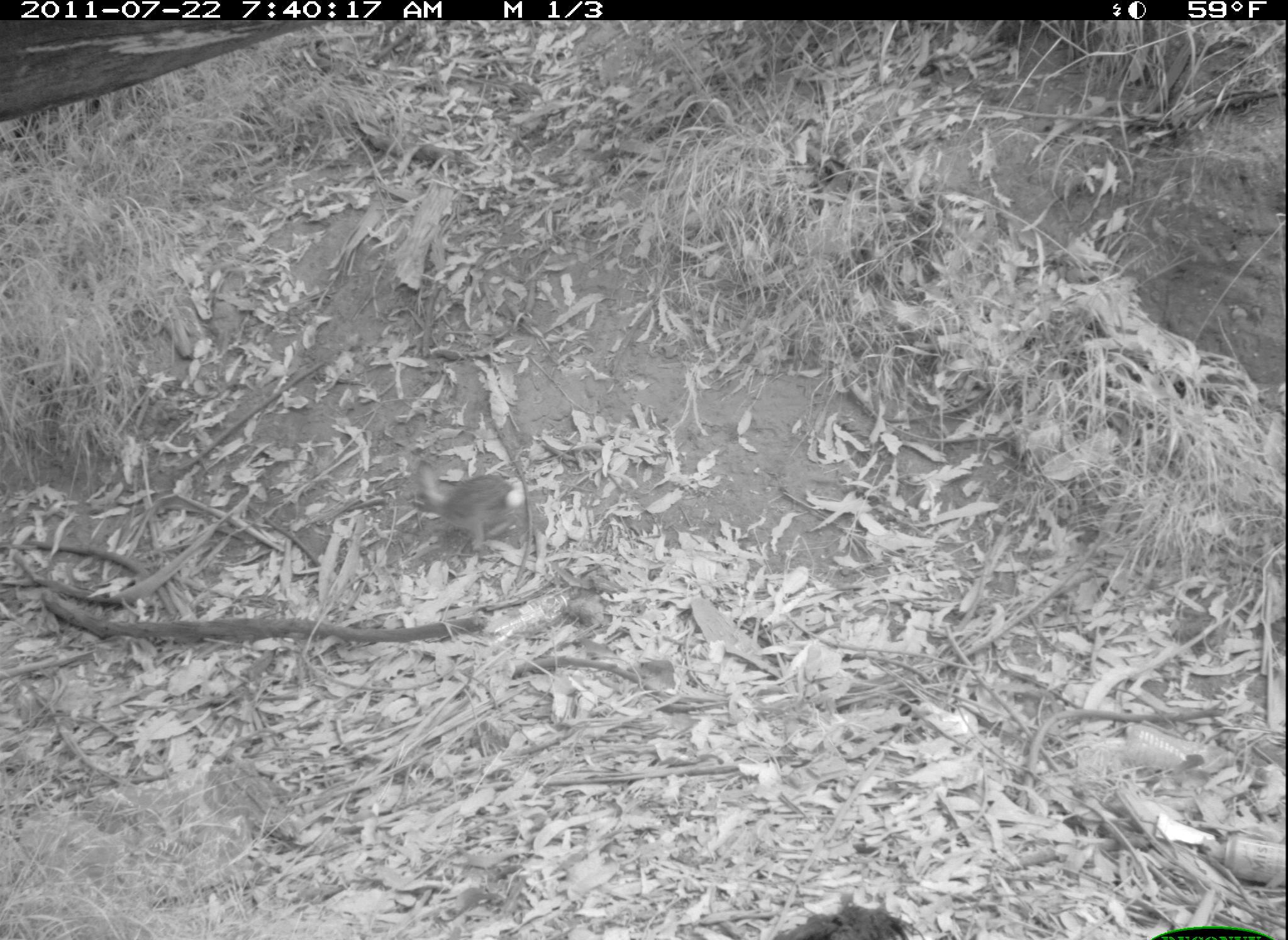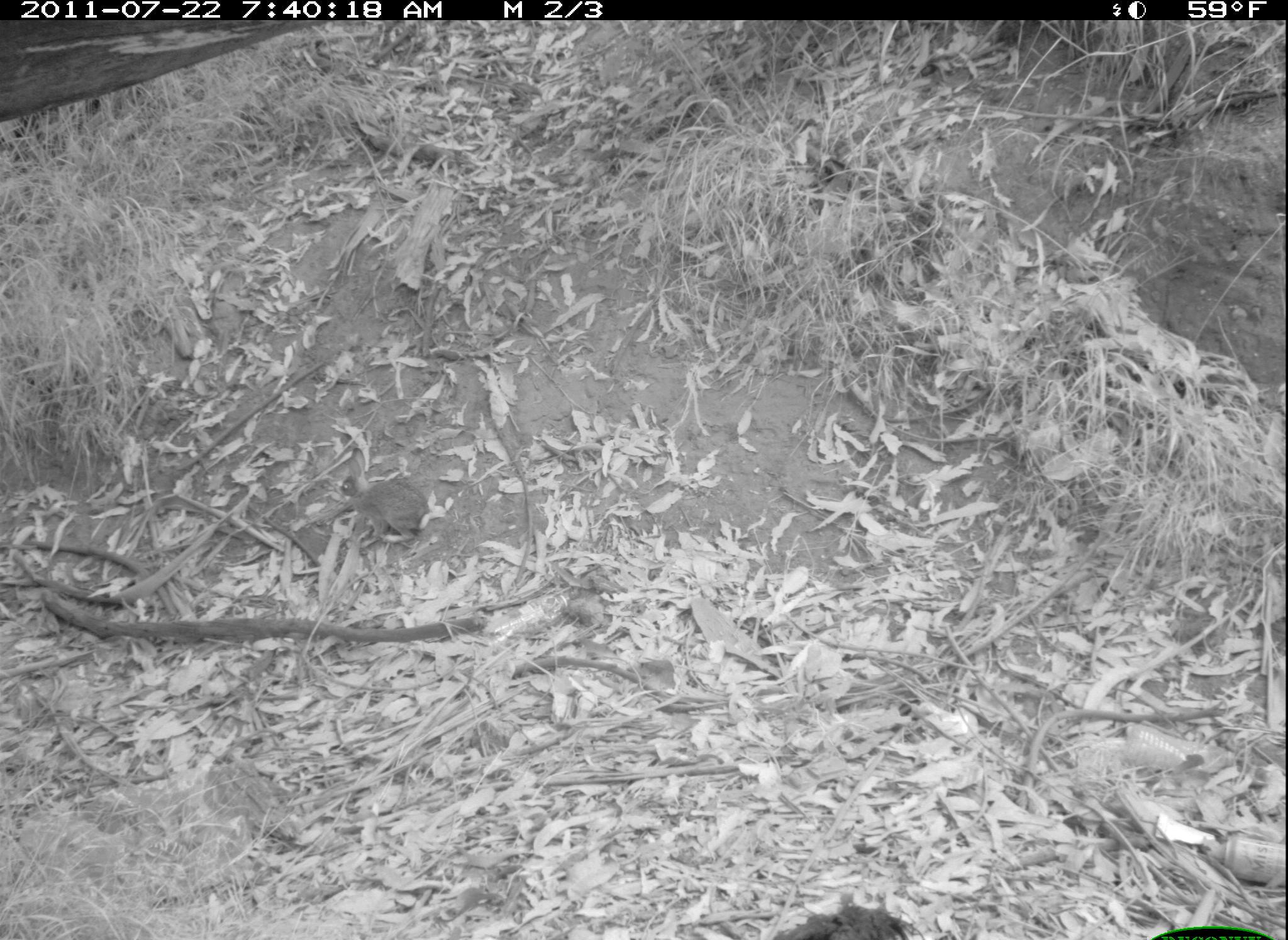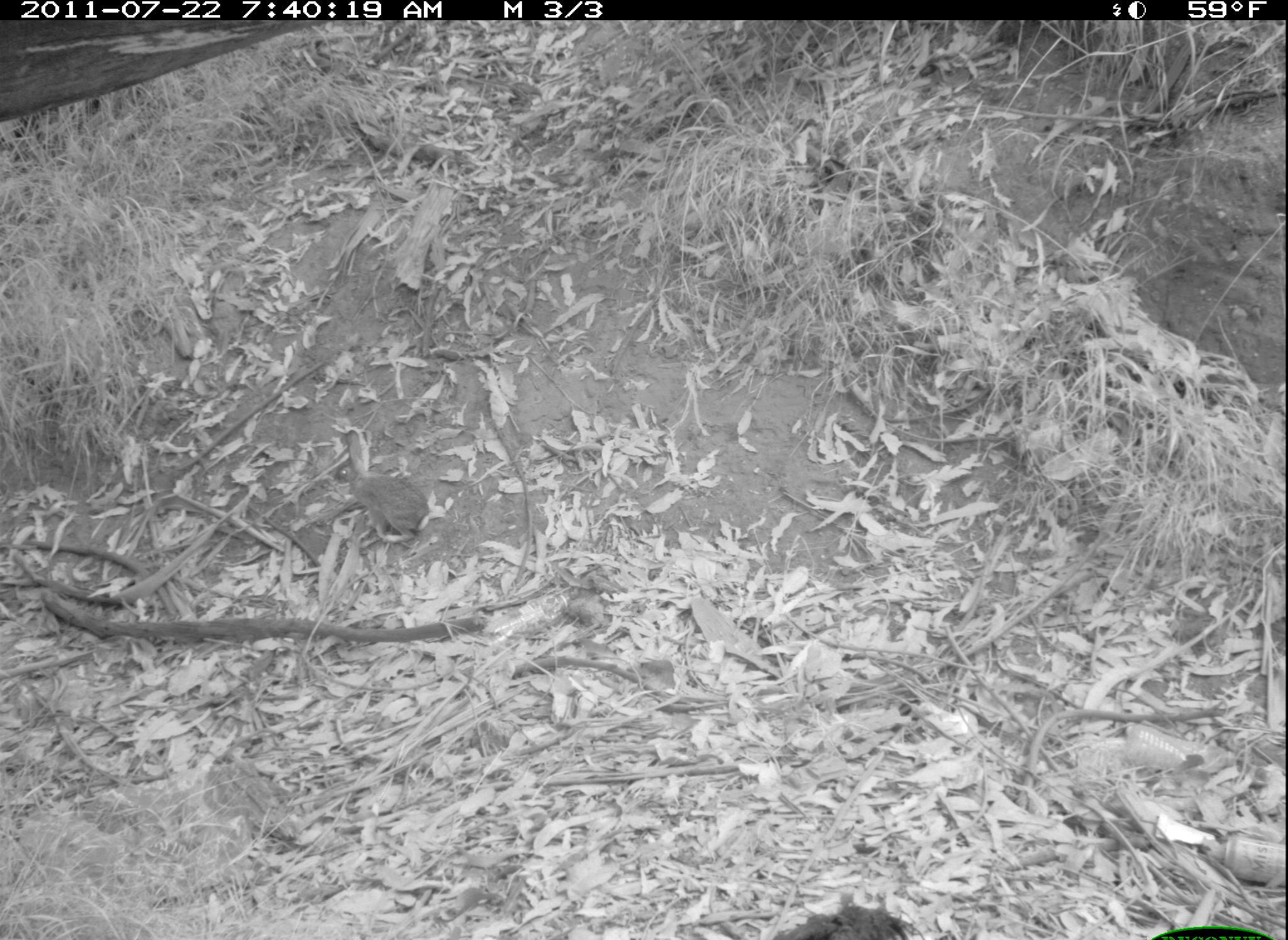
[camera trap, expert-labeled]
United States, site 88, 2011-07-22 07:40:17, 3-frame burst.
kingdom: Animalia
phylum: Chordata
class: Mammalia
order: Lagomorpha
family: Leporidae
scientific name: Leporidae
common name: rabbits and hares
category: rabbit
Rabbit (rabbits and hares) (Leporidae).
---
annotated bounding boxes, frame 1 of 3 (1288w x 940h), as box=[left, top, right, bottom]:
rabbit: box=[383, 449, 549, 577]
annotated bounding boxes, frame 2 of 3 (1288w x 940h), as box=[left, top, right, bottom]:
rabbit: box=[312, 448, 446, 552]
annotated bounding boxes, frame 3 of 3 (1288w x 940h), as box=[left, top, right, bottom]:
rabbit: box=[314, 411, 446, 557]